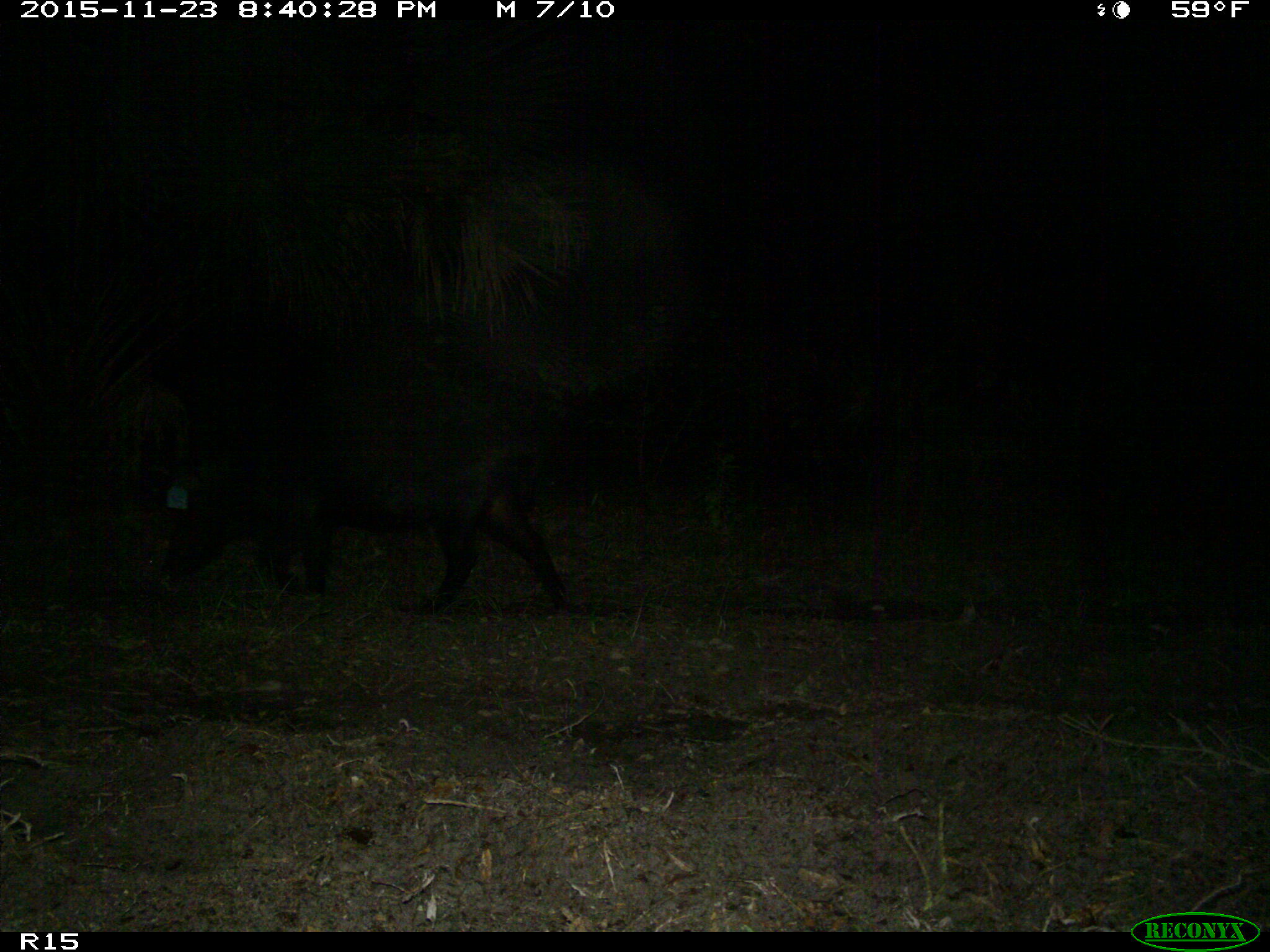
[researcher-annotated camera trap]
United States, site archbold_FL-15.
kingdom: Animalia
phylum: Chordata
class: Mammalia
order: Artiodactyla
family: Suidae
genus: Sus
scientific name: Sus scrofa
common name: wild boar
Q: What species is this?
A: Sus scrofa (wild boar).